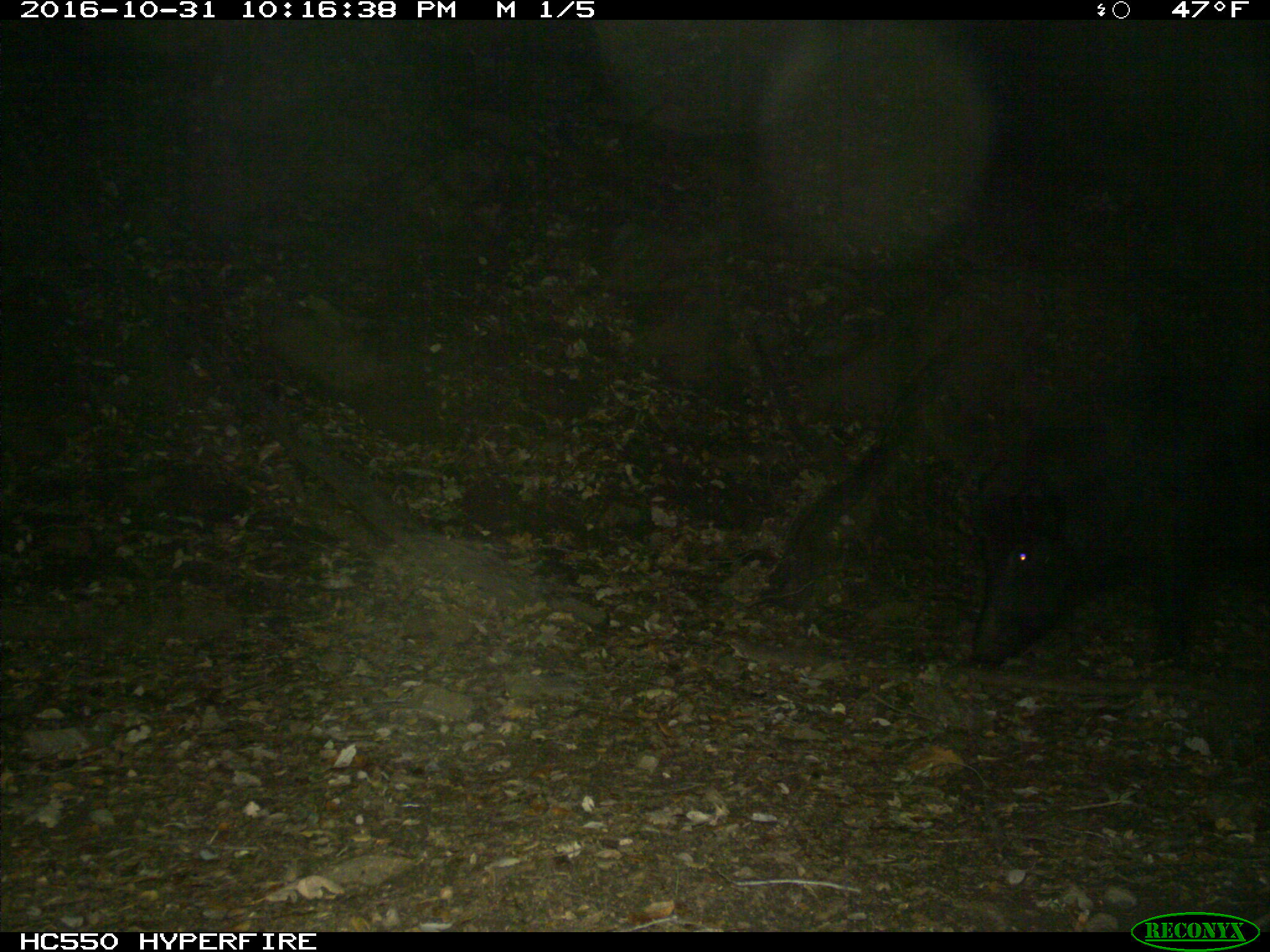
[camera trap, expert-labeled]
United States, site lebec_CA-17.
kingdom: Animalia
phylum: Chordata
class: Mammalia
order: Artiodactyla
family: Suidae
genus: Sus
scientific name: Sus scrofa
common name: wild boar